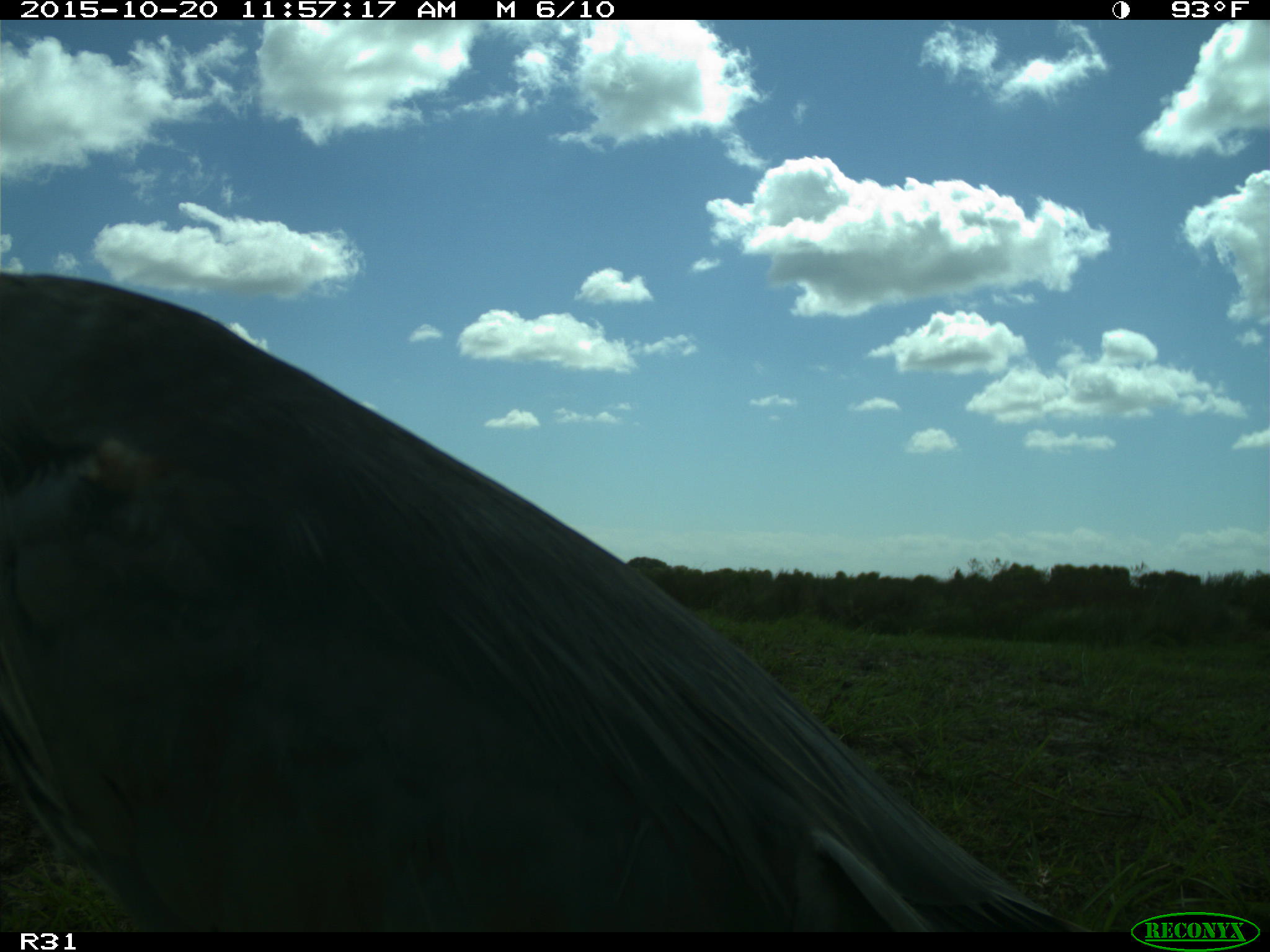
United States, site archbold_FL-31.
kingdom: Animalia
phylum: Chordata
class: Aves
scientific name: Aves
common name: birds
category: unidentified bird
Unidentified bird (birds) (Aves).